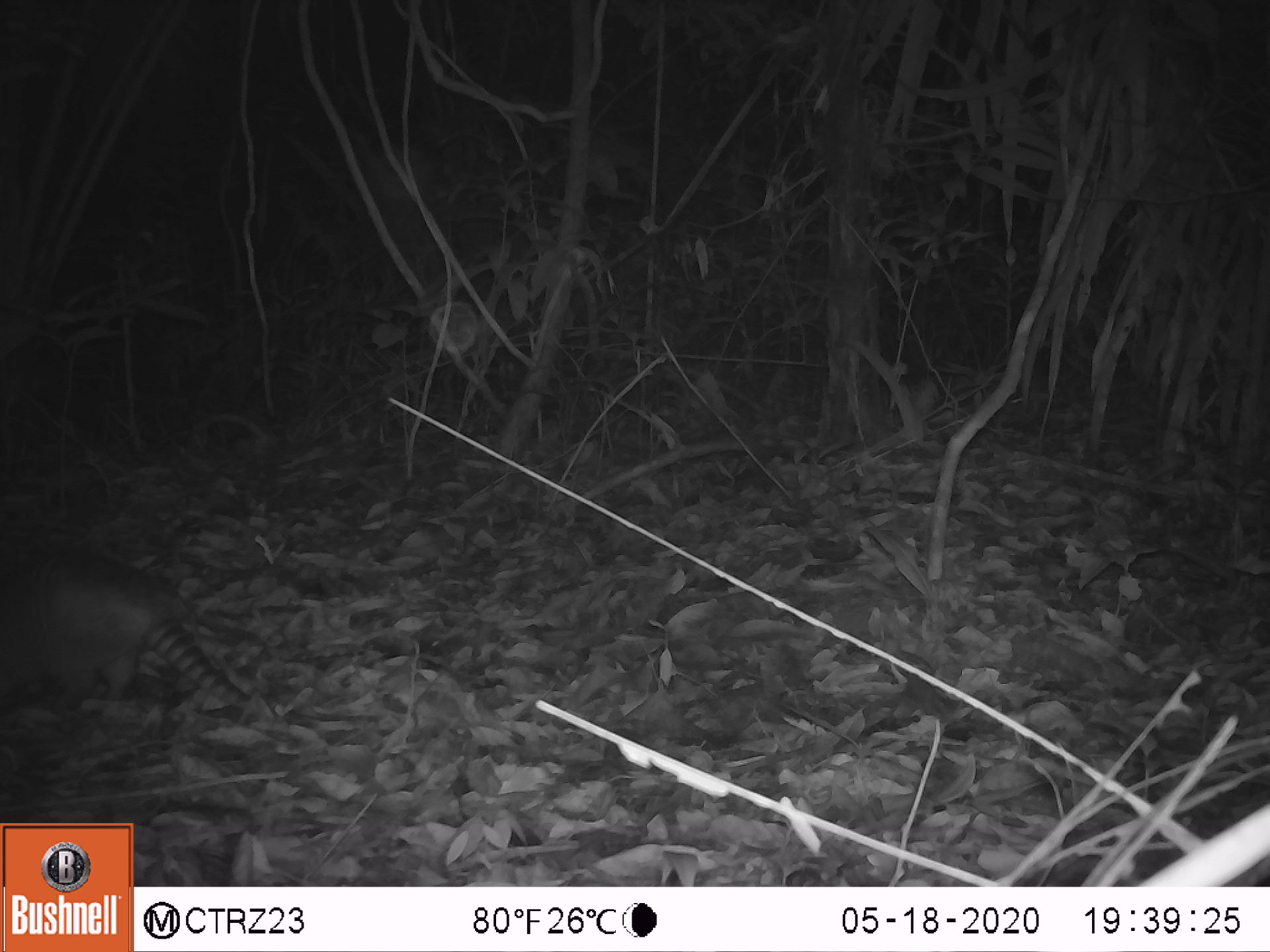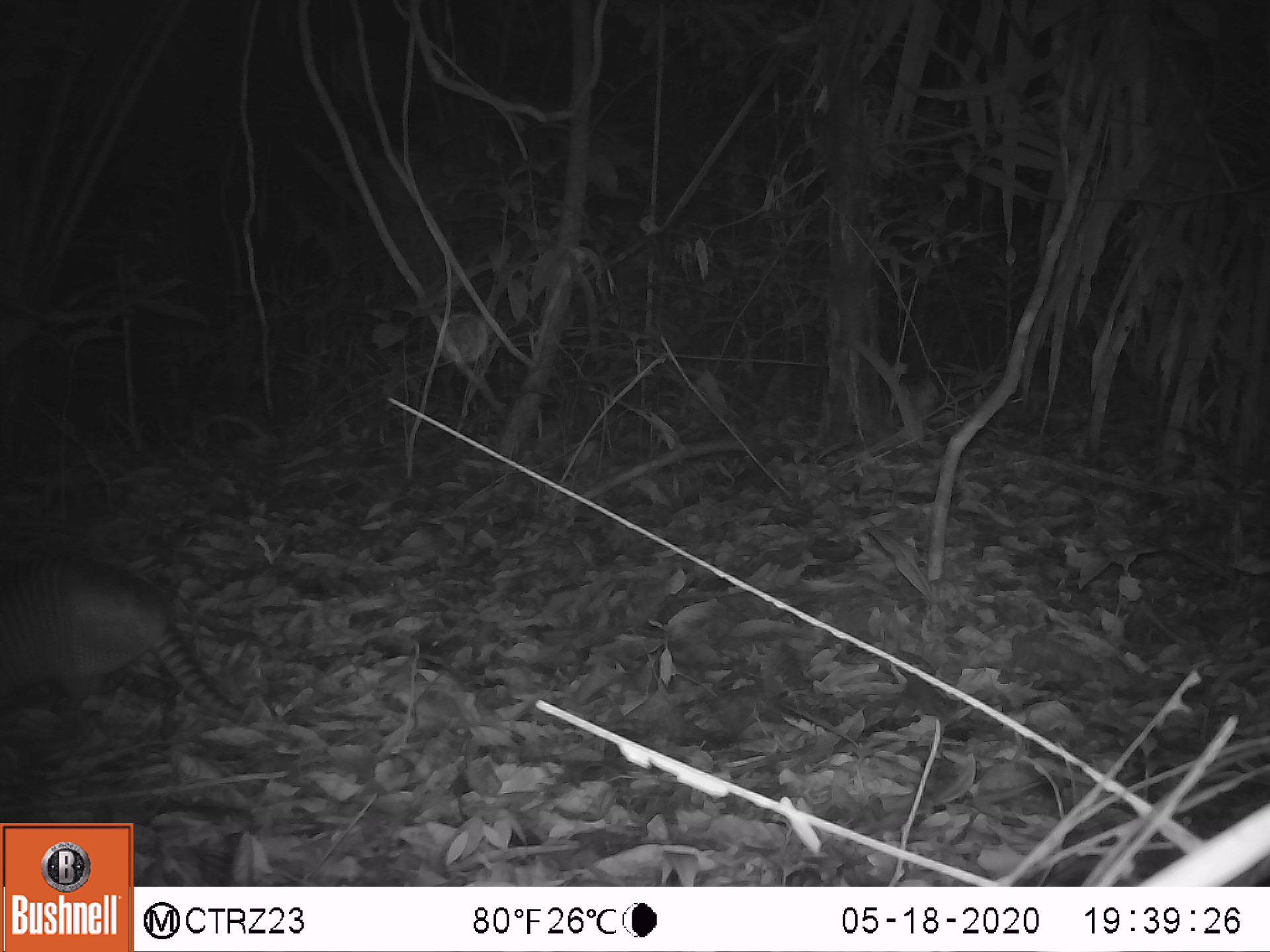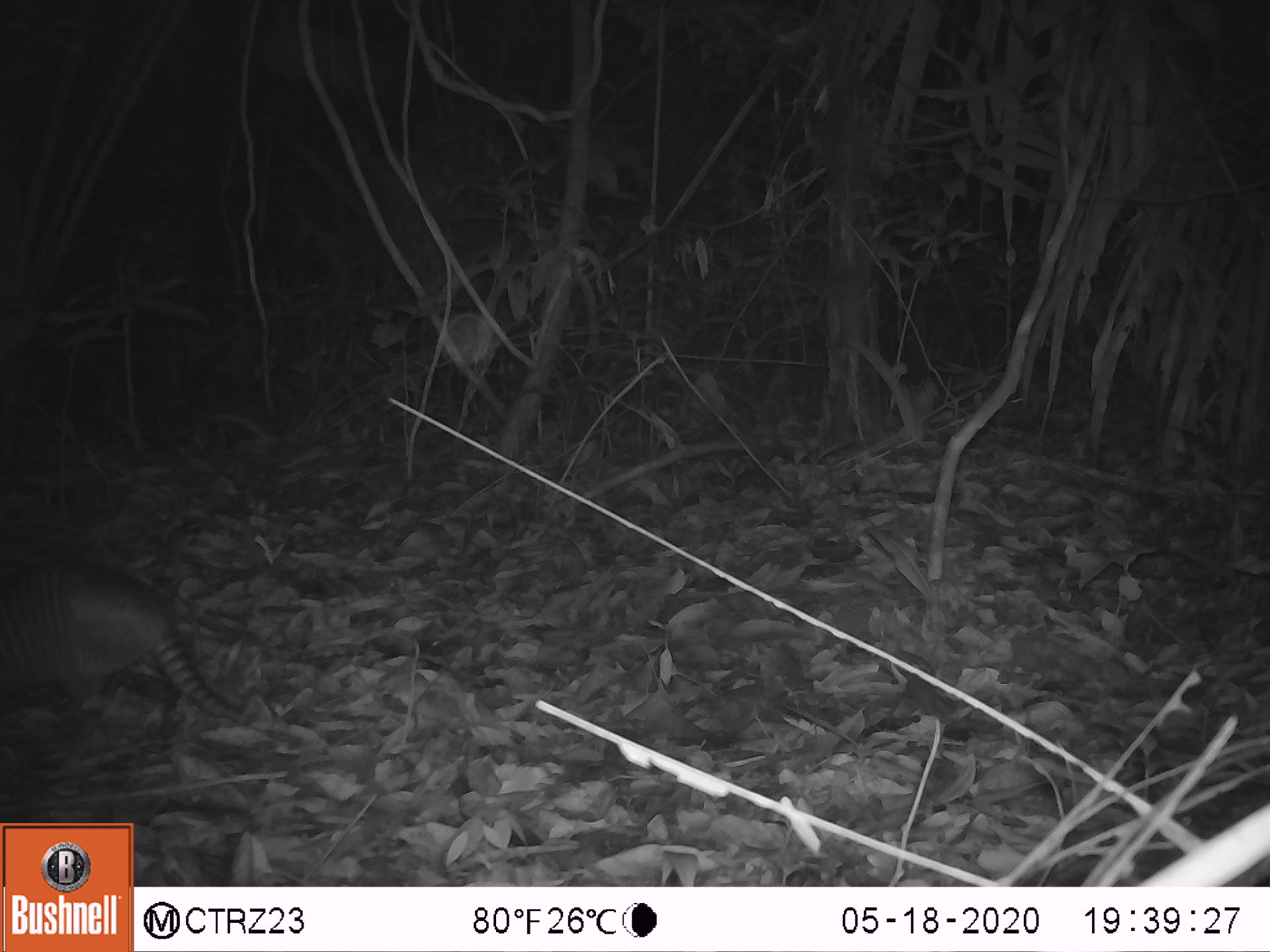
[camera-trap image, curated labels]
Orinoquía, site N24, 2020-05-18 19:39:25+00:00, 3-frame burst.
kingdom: Animalia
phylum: Chordata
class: Mammalia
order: Cingulata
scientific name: Cingulata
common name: armadillo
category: unknown armadillo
Unknown armadillo (armadillo) (Cingulata).